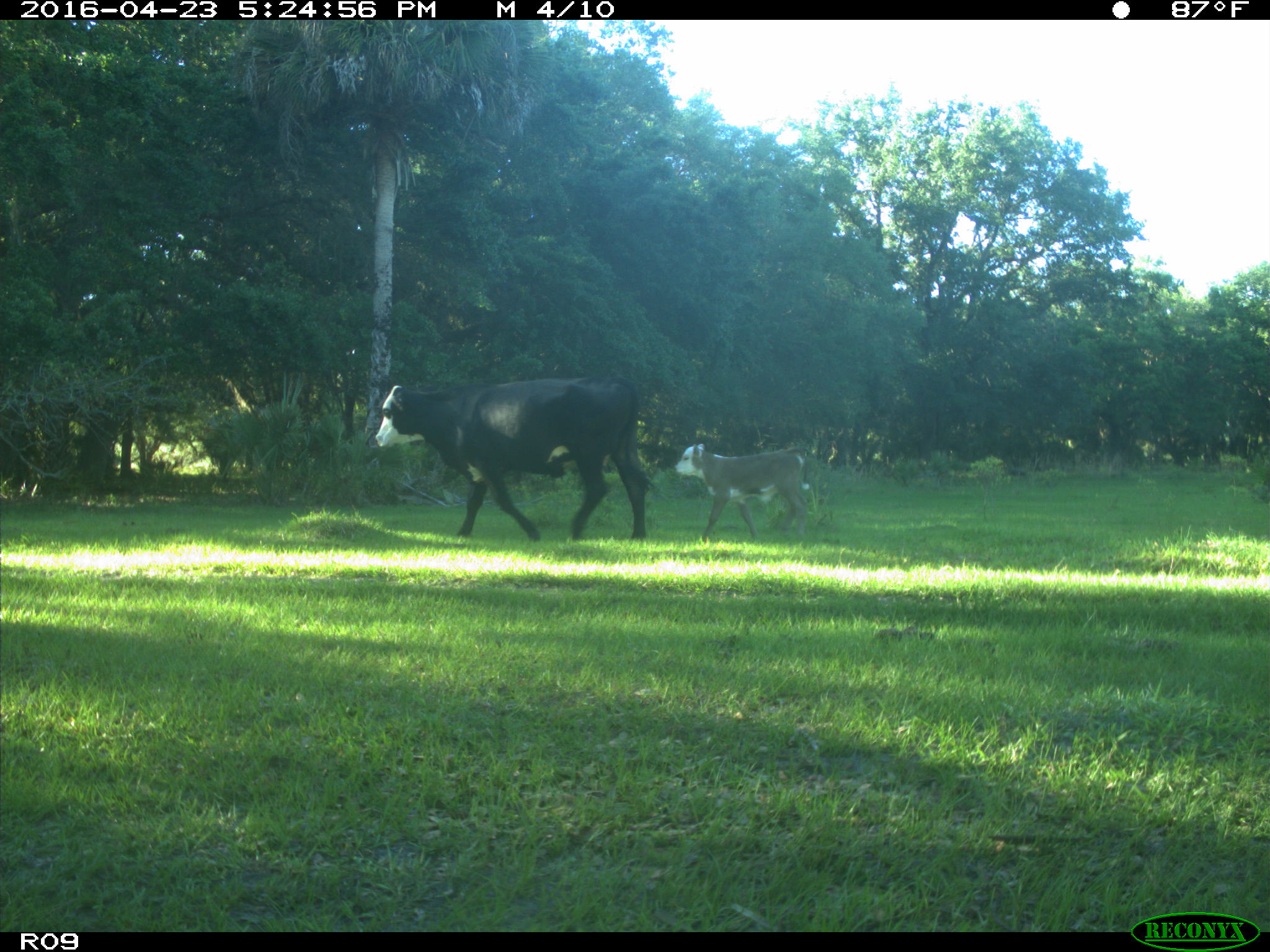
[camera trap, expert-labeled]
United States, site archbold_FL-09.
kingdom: Animalia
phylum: Chordata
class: Mammalia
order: Artiodactyla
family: Bovidae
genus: Bos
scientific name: Bos taurus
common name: domestic cow